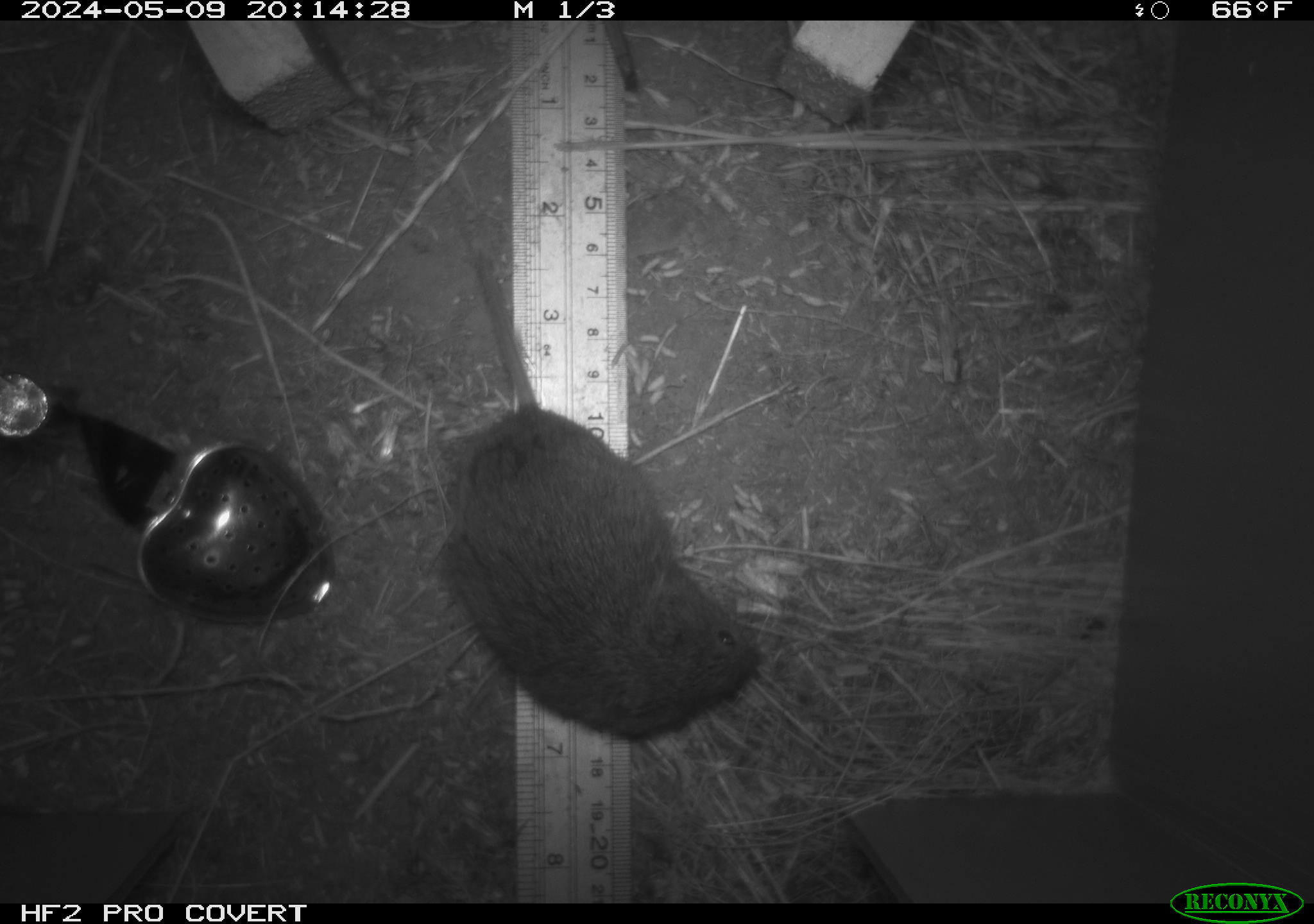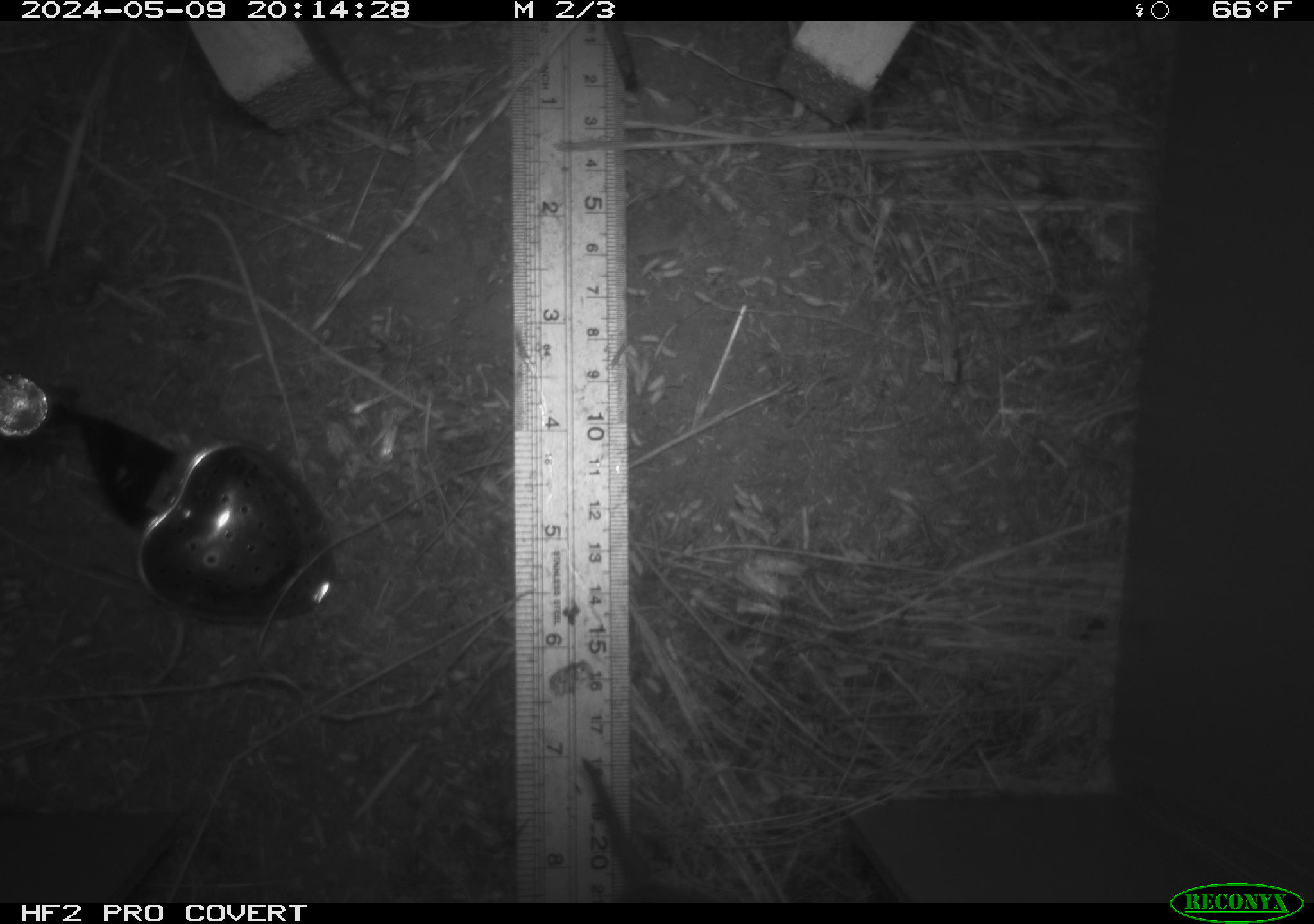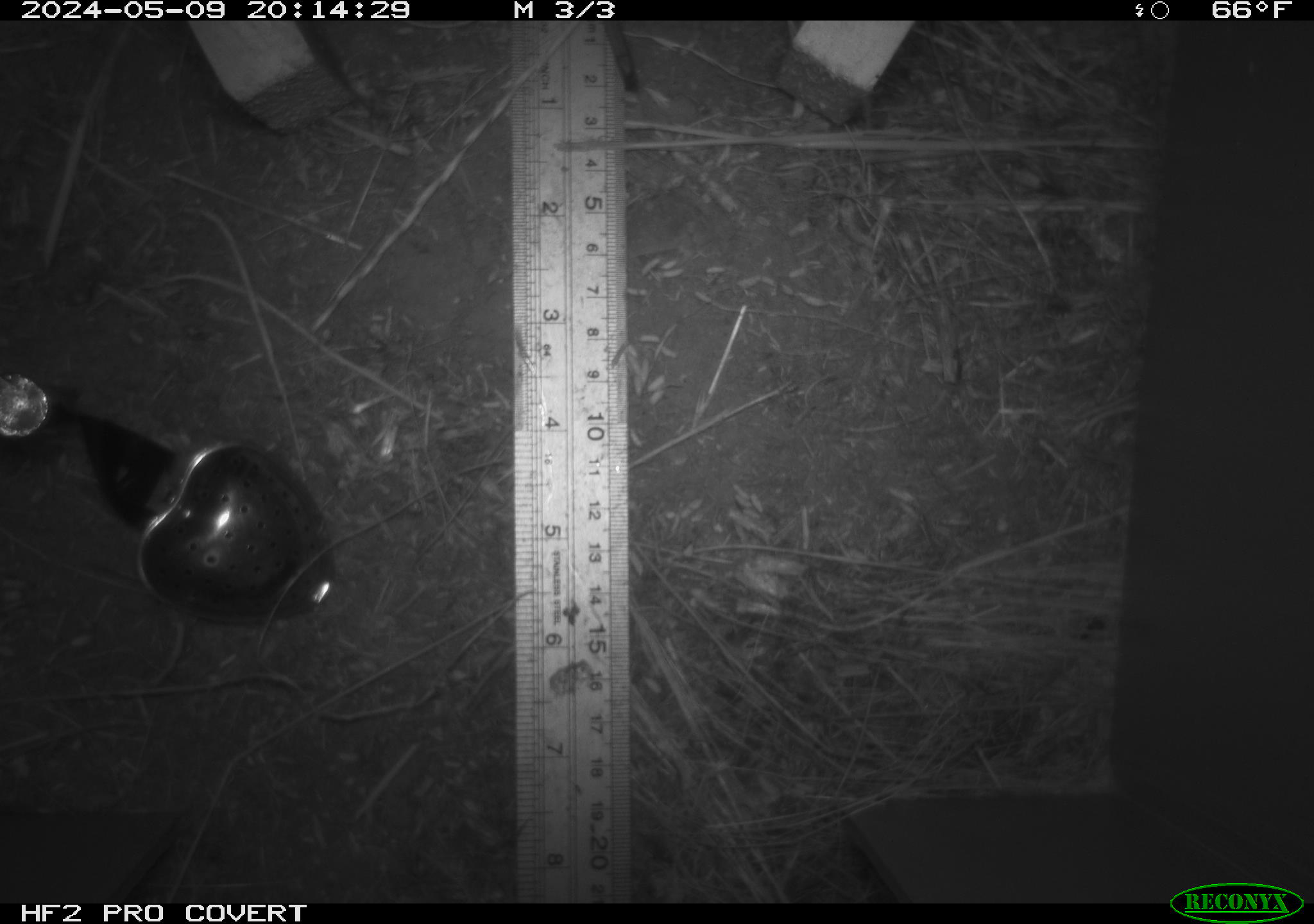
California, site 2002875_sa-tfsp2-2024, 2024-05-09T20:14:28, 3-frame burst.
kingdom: Animalia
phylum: Chordata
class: Mammalia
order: Rodentia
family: Cricetidae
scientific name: Arvicolinae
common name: voles, lemmings, and muskrats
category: arvicolinae subfamily